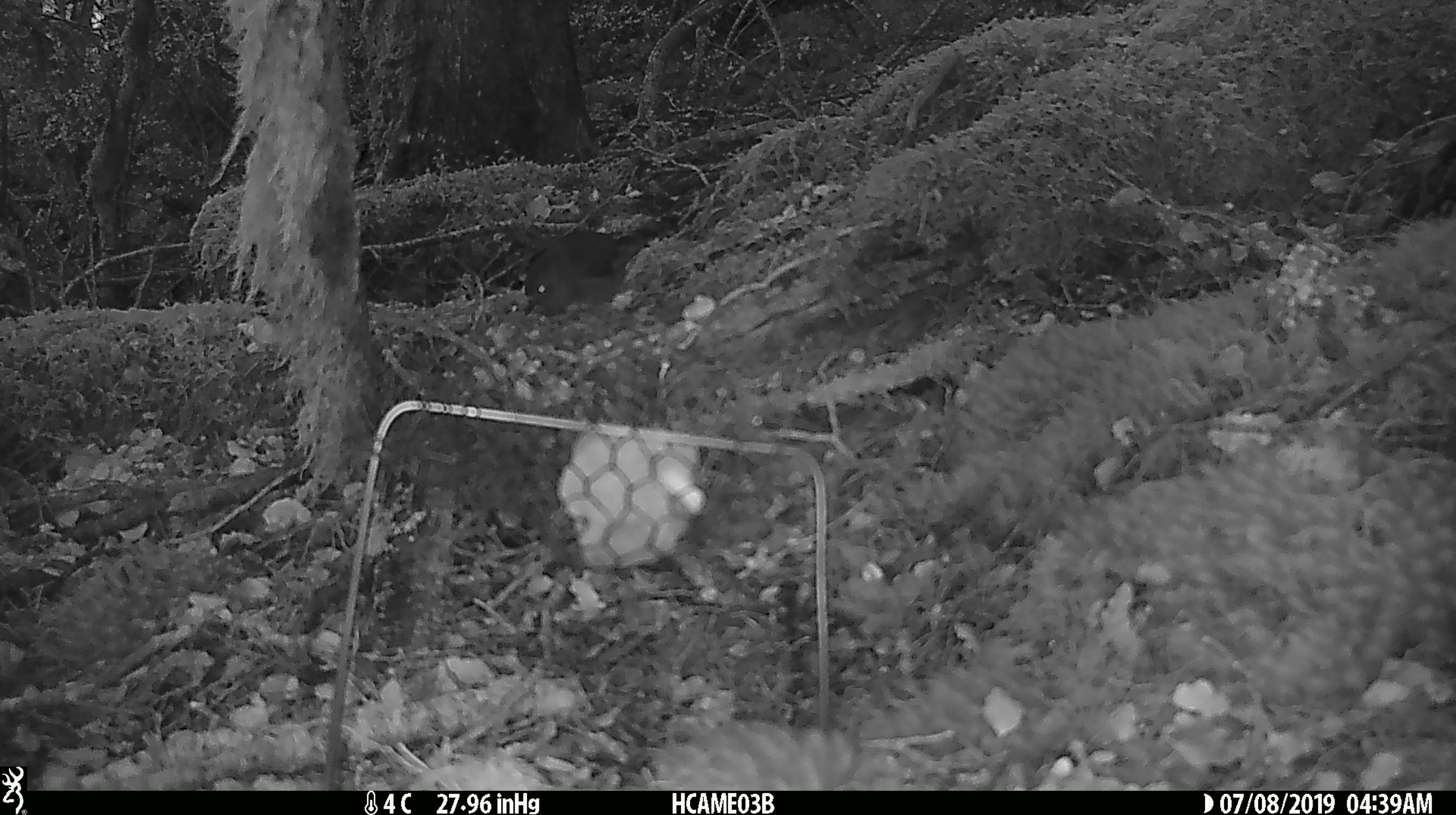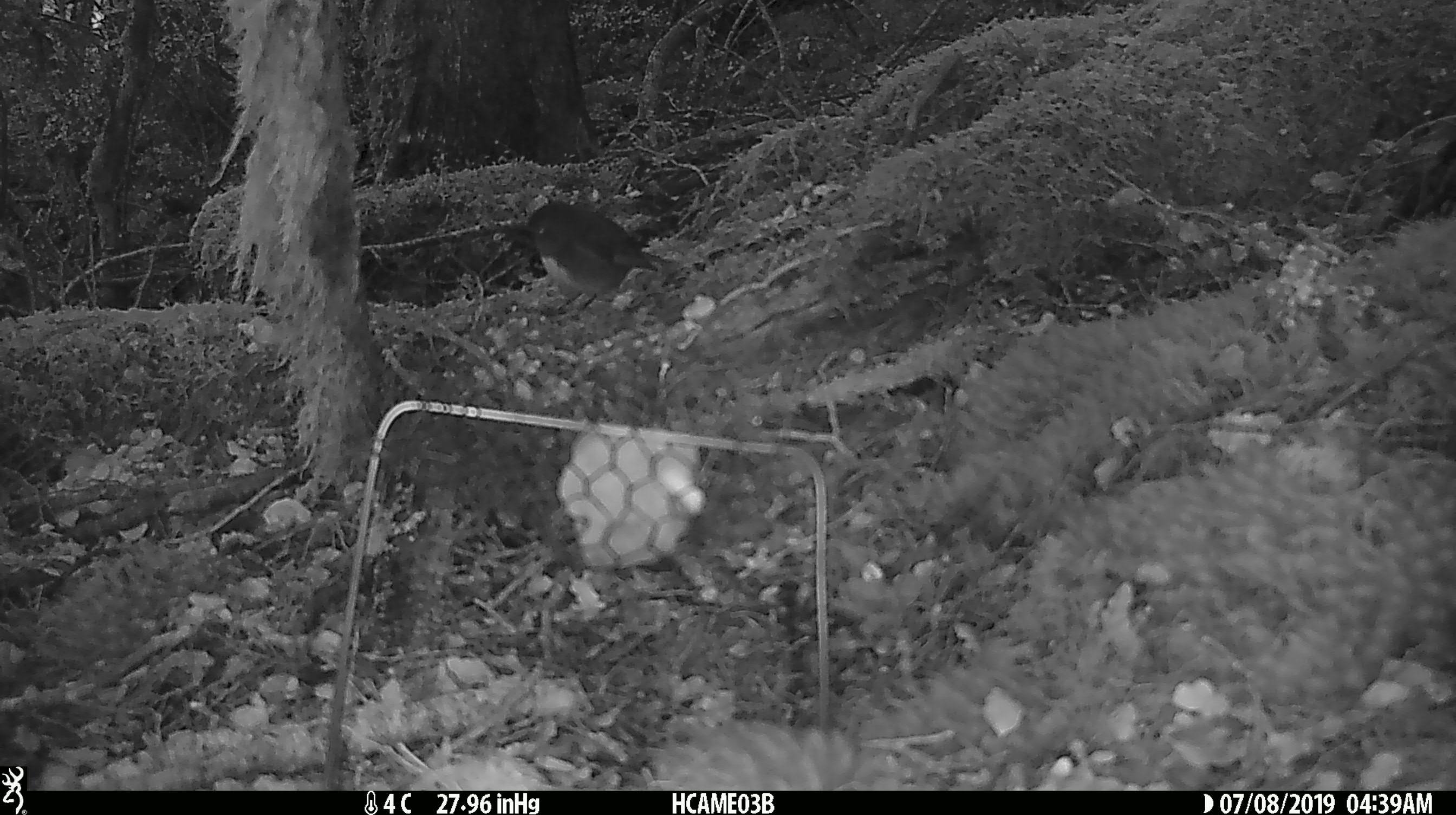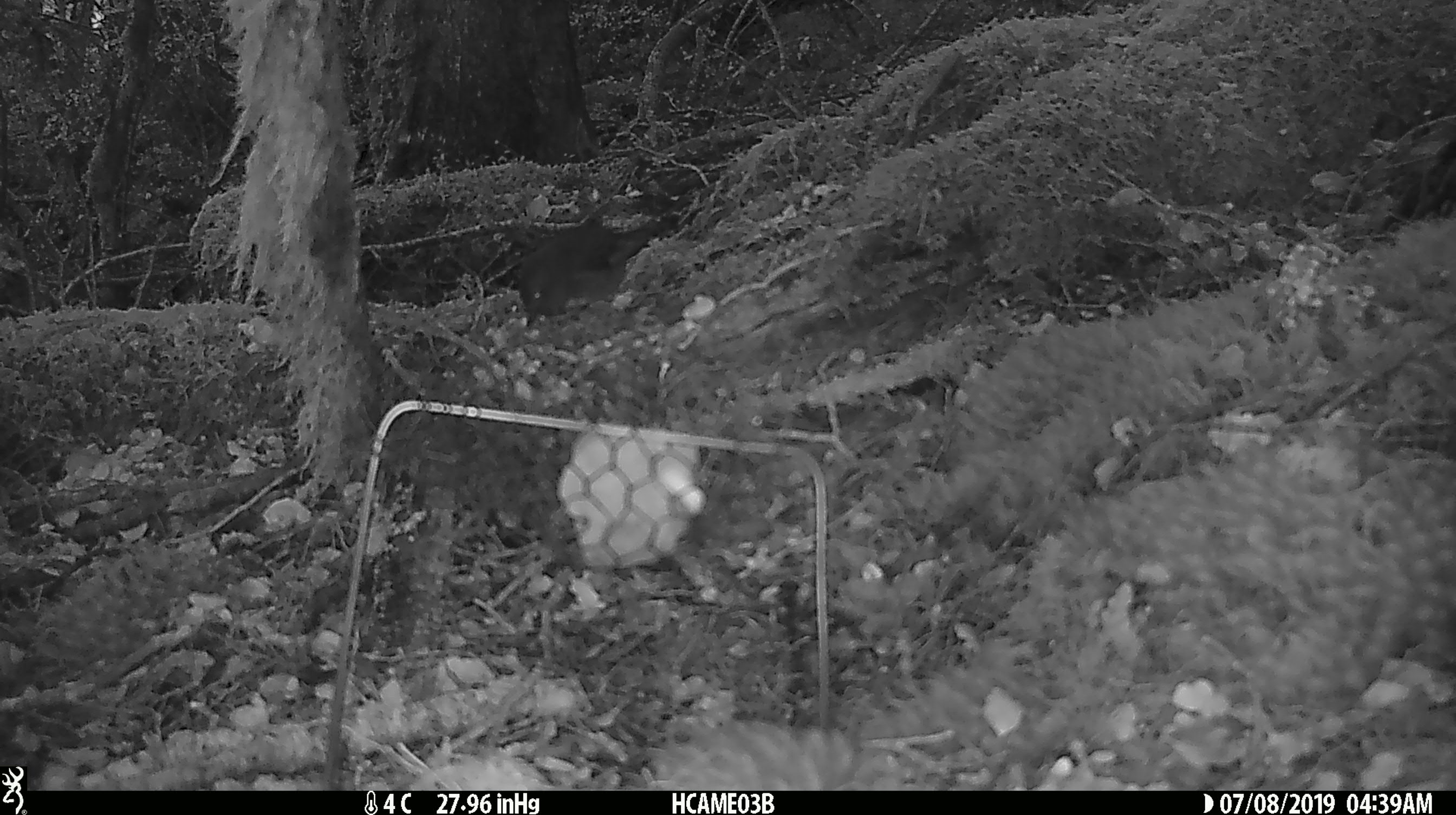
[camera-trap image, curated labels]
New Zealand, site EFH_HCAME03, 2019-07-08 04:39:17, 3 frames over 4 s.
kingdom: Animalia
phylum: Chordata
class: Aves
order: Passeriformes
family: Petroicidae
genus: Petroica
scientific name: Petroica australis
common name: new zealand robin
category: robin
Robin (new zealand robin) (Petroica australis).